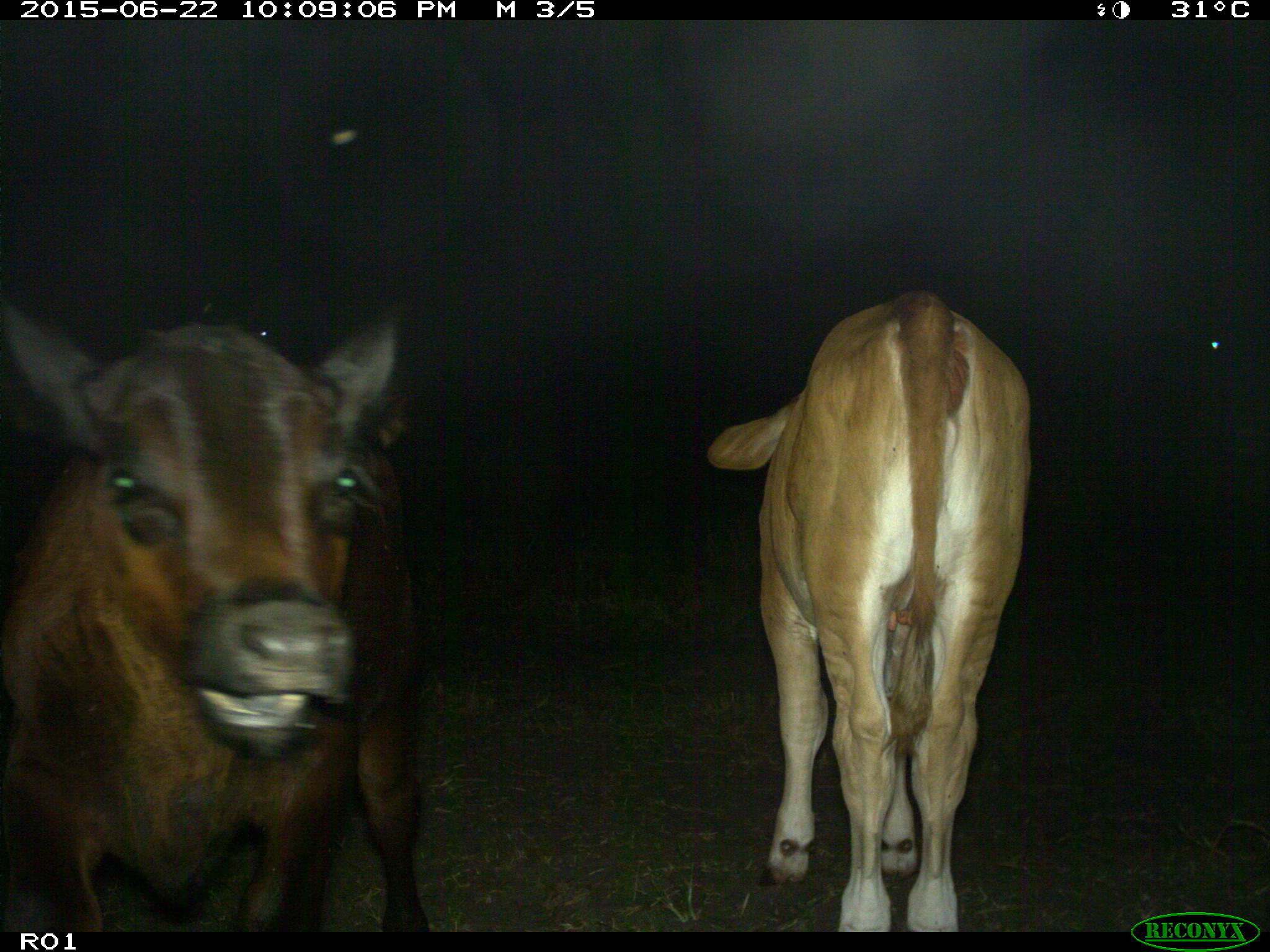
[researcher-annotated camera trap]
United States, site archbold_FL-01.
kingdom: Animalia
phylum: Chordata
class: Mammalia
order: Artiodactyla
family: Bovidae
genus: Bos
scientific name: Bos taurus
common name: domestic cow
Bos taurus (domestic cow).